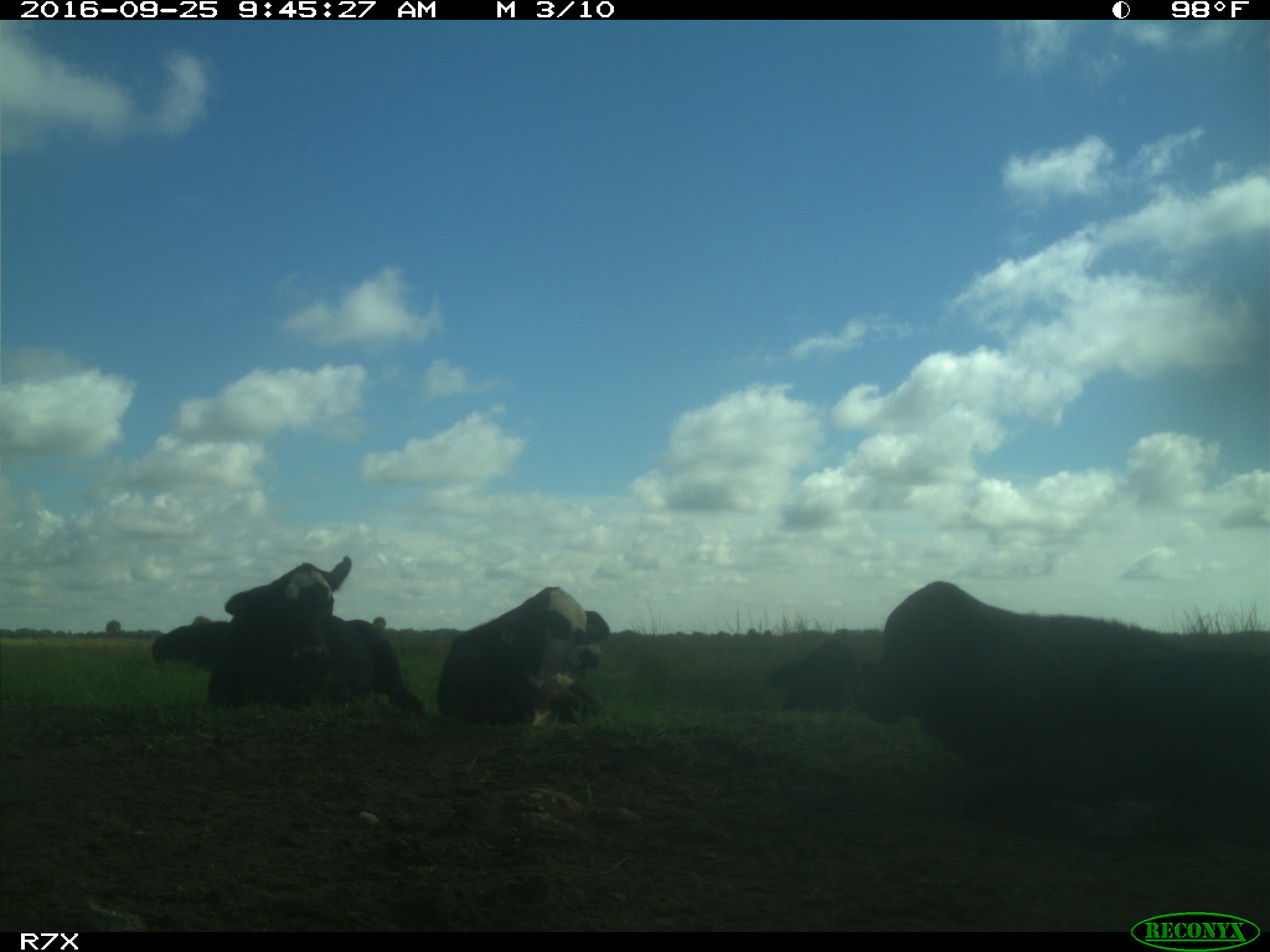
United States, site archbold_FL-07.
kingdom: Animalia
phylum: Chordata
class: Mammalia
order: Artiodactyla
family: Bovidae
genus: Bos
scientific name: Bos taurus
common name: domestic cow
Bos taurus (domestic cow).